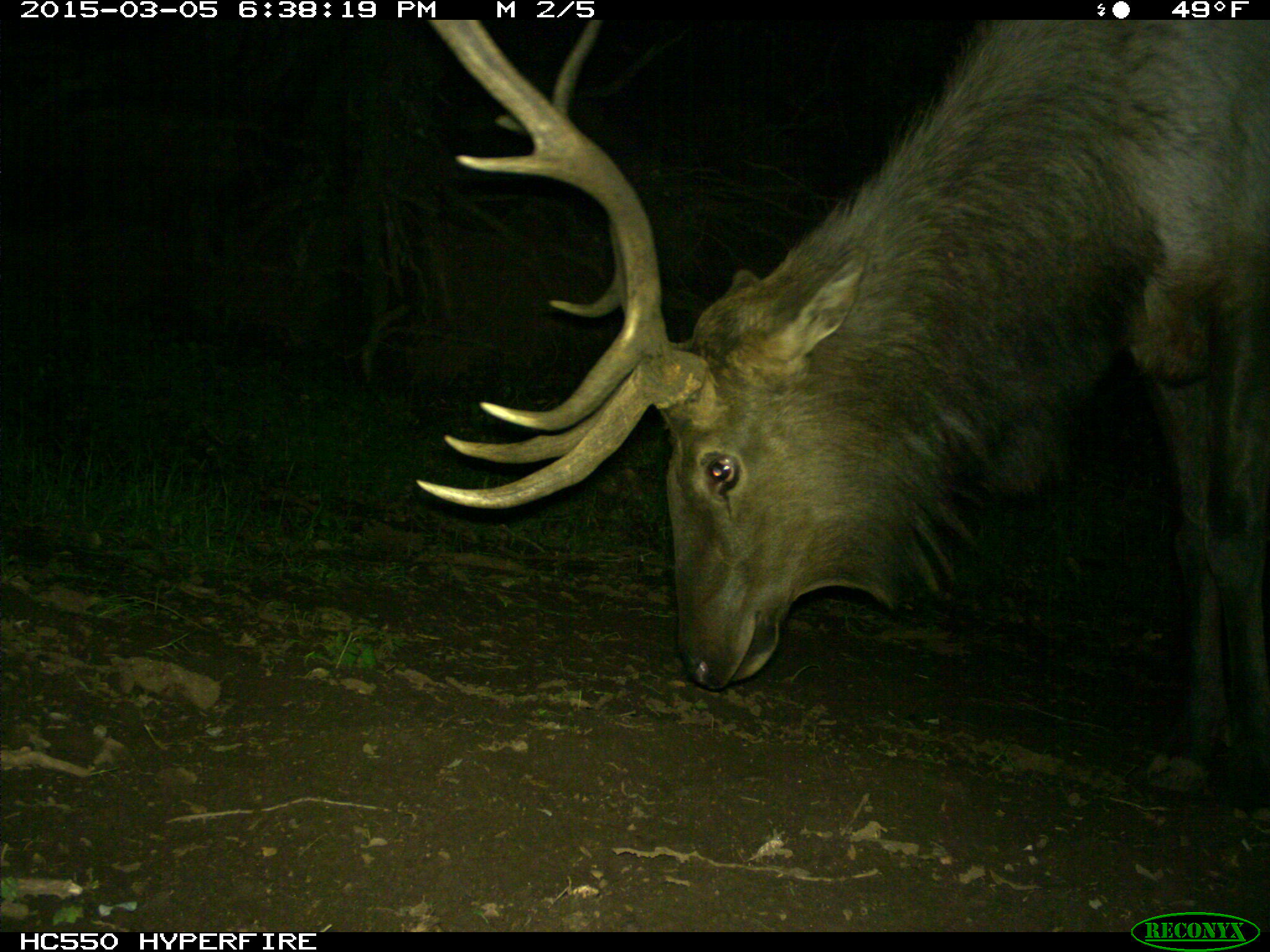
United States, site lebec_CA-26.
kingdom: Animalia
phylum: Chordata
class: Mammalia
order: Artiodactyla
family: Cervidae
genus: Cervus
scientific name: Cervus canadensis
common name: elk